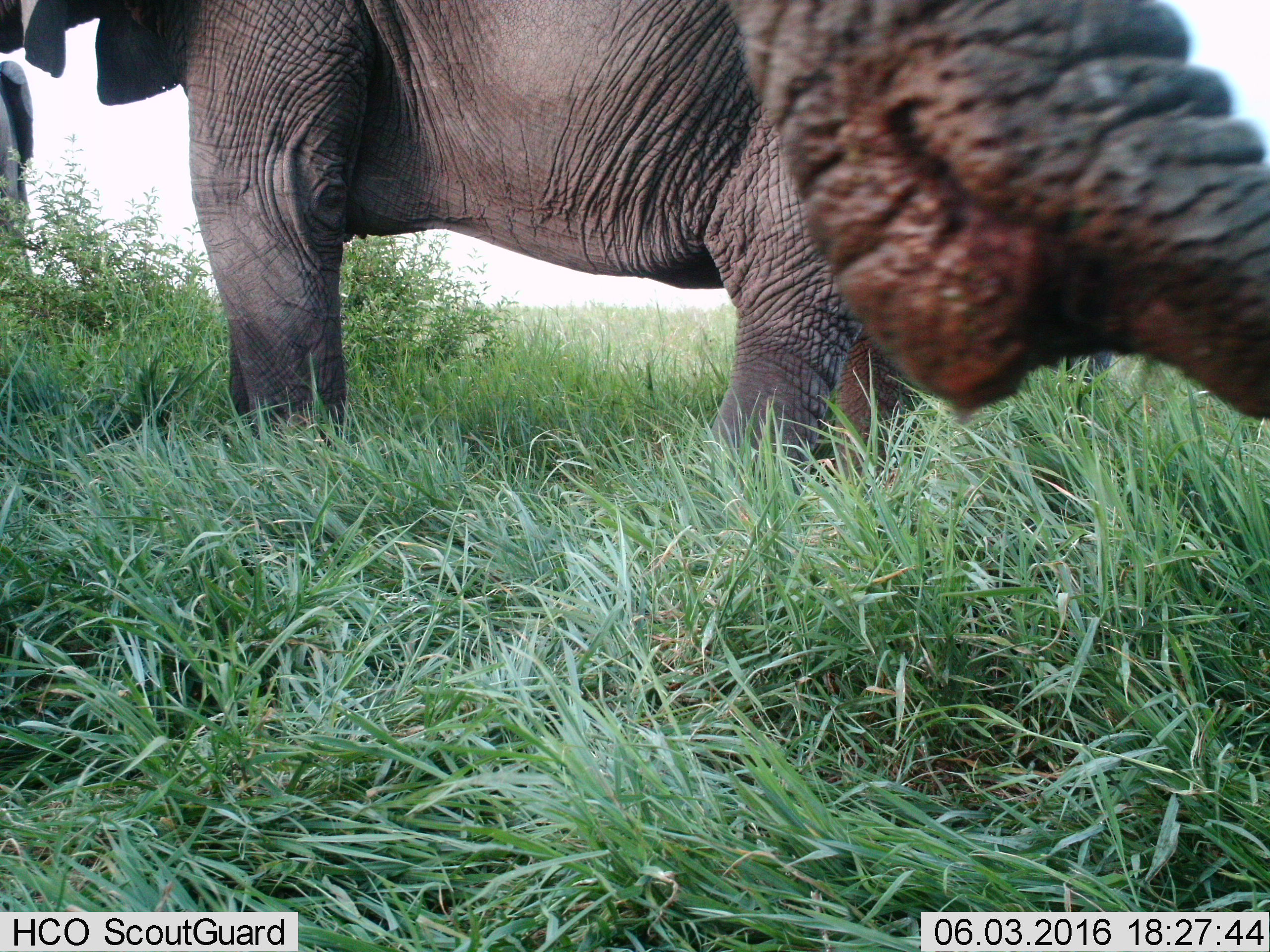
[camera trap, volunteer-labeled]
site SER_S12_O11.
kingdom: Animalia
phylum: Chordata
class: Mammalia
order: Proboscidea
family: Elephantidae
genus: Loxodonta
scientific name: Loxodonta africana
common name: african bush elephant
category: elephant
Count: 3.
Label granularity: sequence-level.